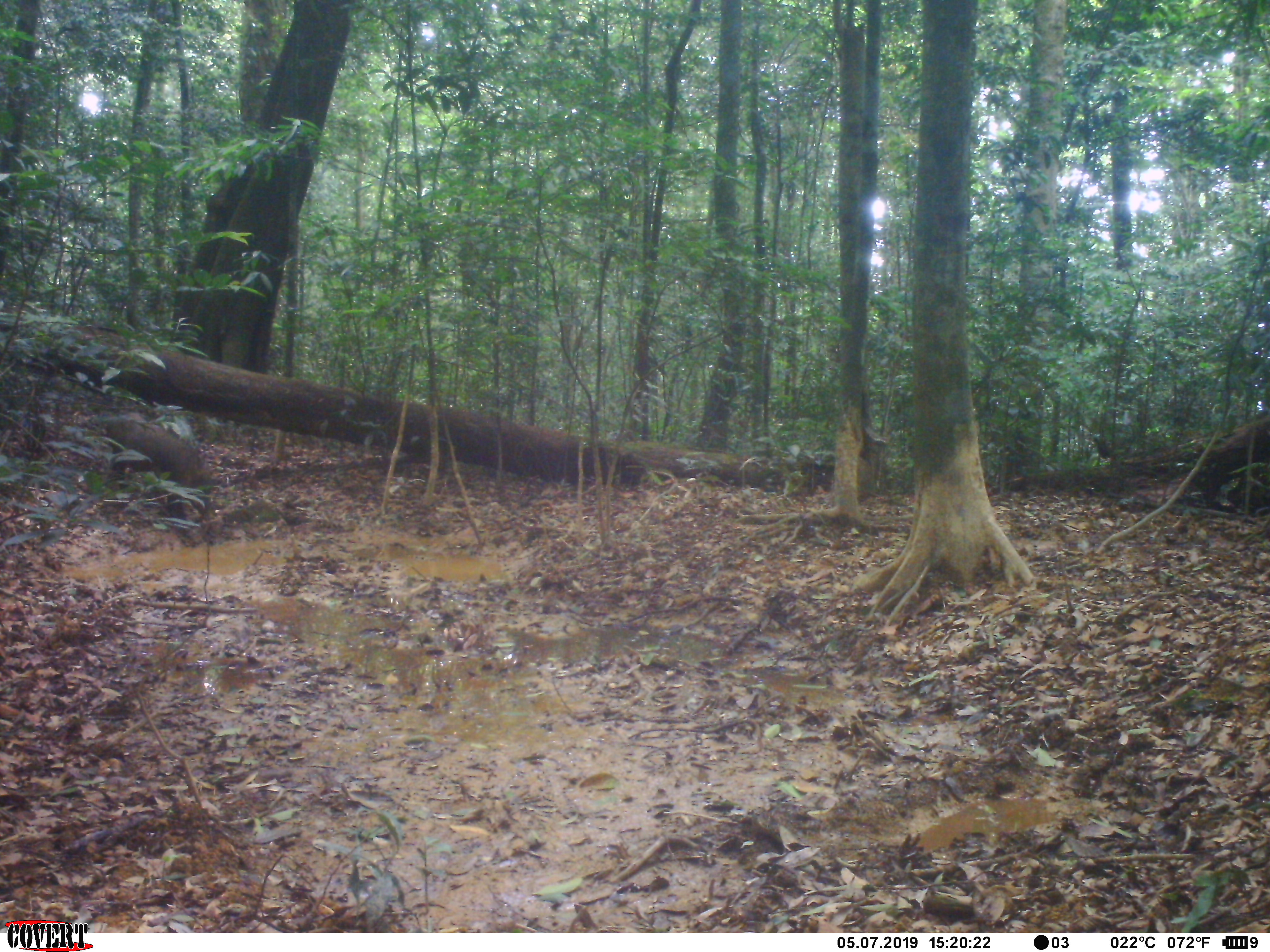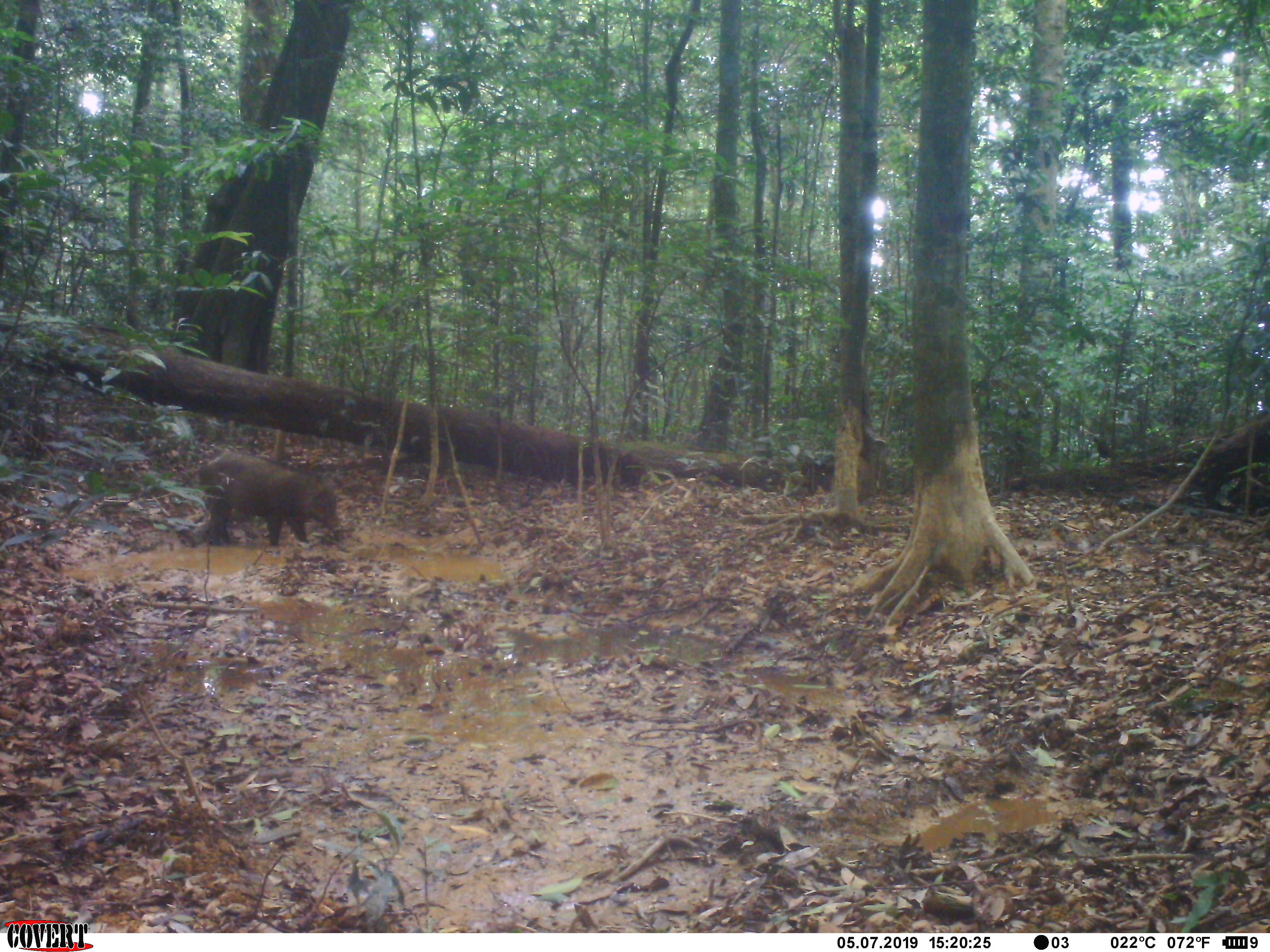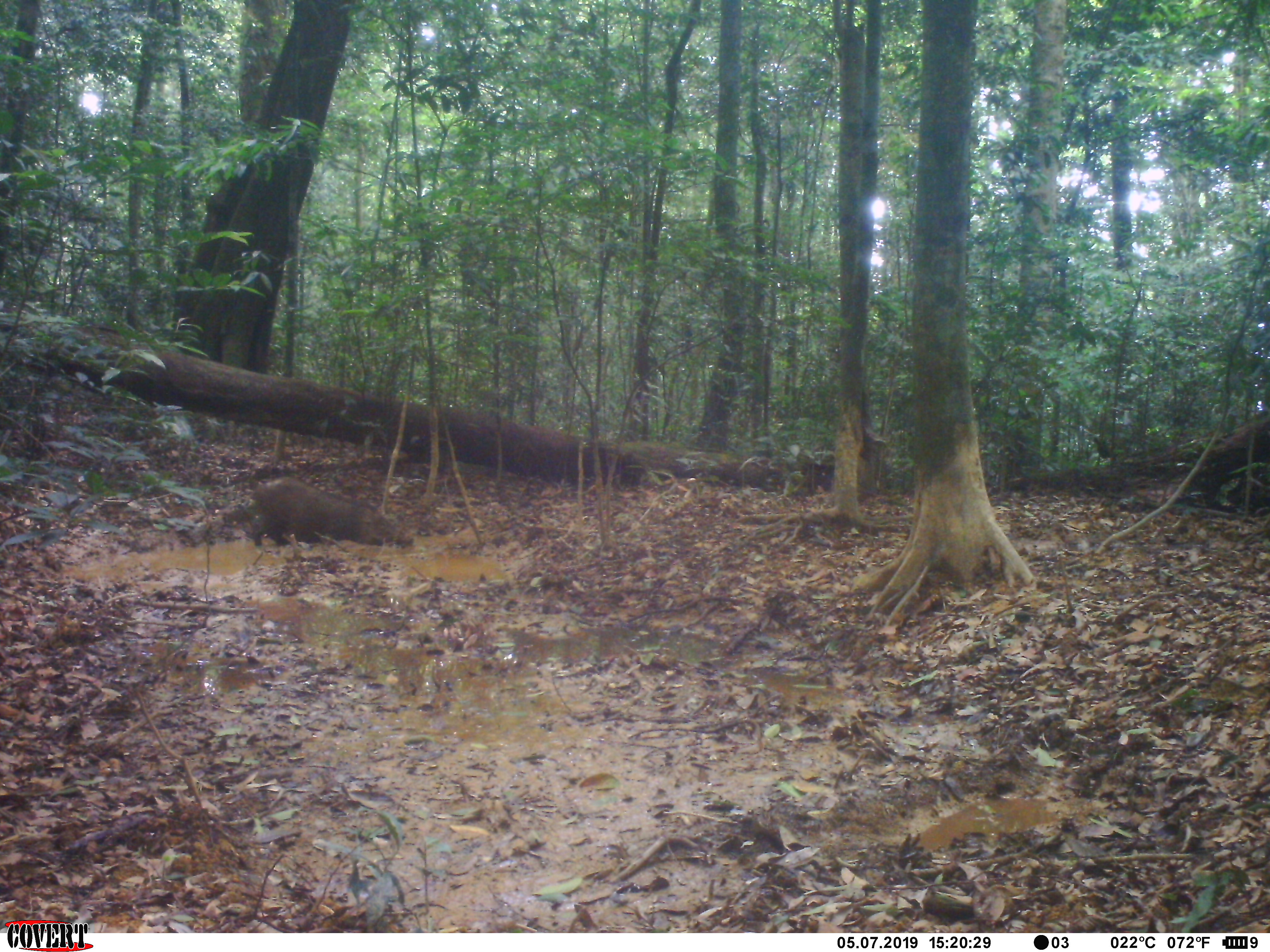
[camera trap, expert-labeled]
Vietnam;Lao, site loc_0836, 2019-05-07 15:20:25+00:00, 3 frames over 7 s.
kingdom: Animalia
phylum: Chordata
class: Mammalia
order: Artiodactyla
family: Suidae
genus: Sus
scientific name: Sus scrofa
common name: eurasian wild pig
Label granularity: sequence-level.